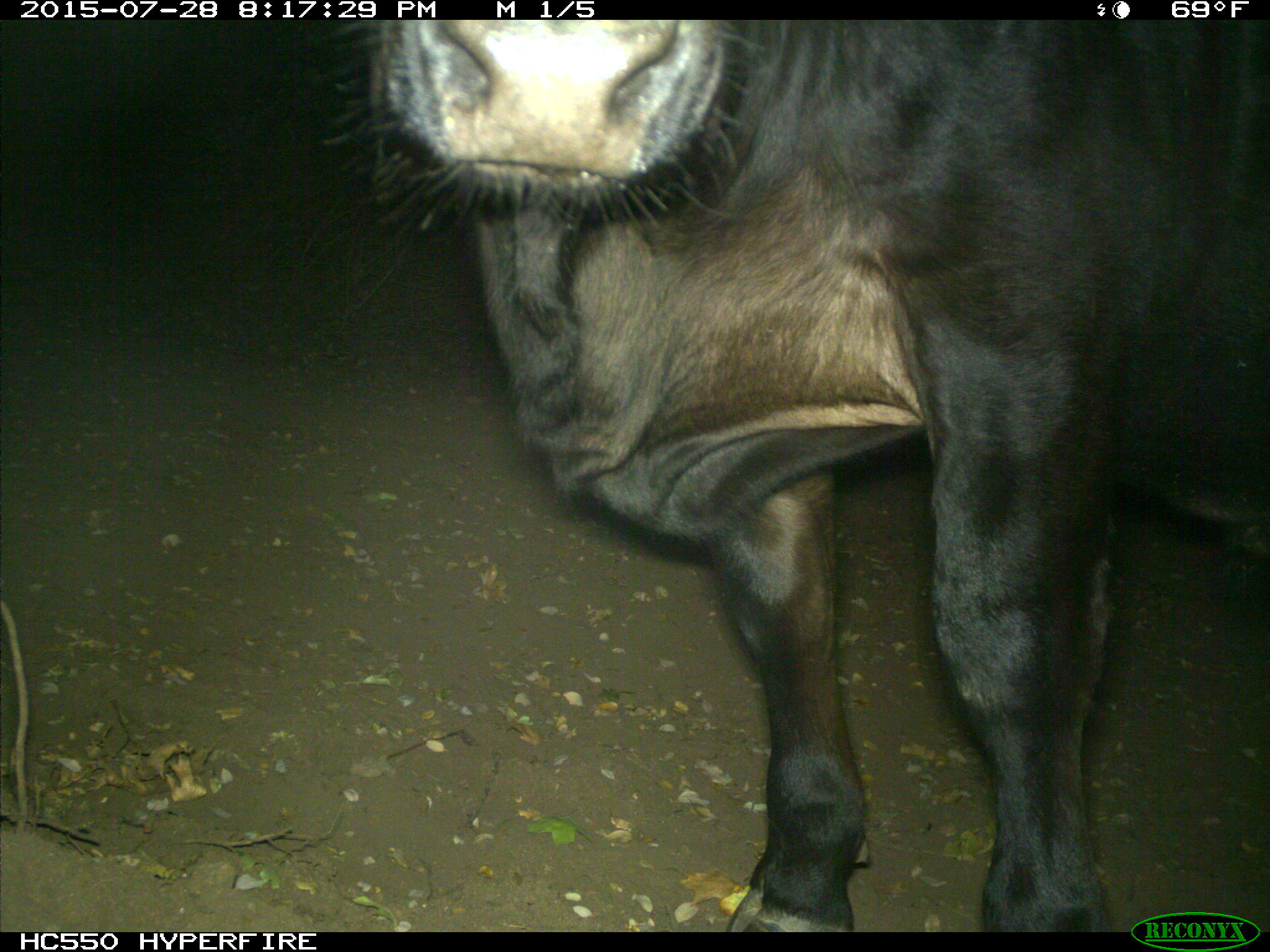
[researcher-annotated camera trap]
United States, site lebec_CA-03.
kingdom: Animalia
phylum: Chordata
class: Mammalia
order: Artiodactyla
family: Bovidae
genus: Bos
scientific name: Bos taurus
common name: domestic cow